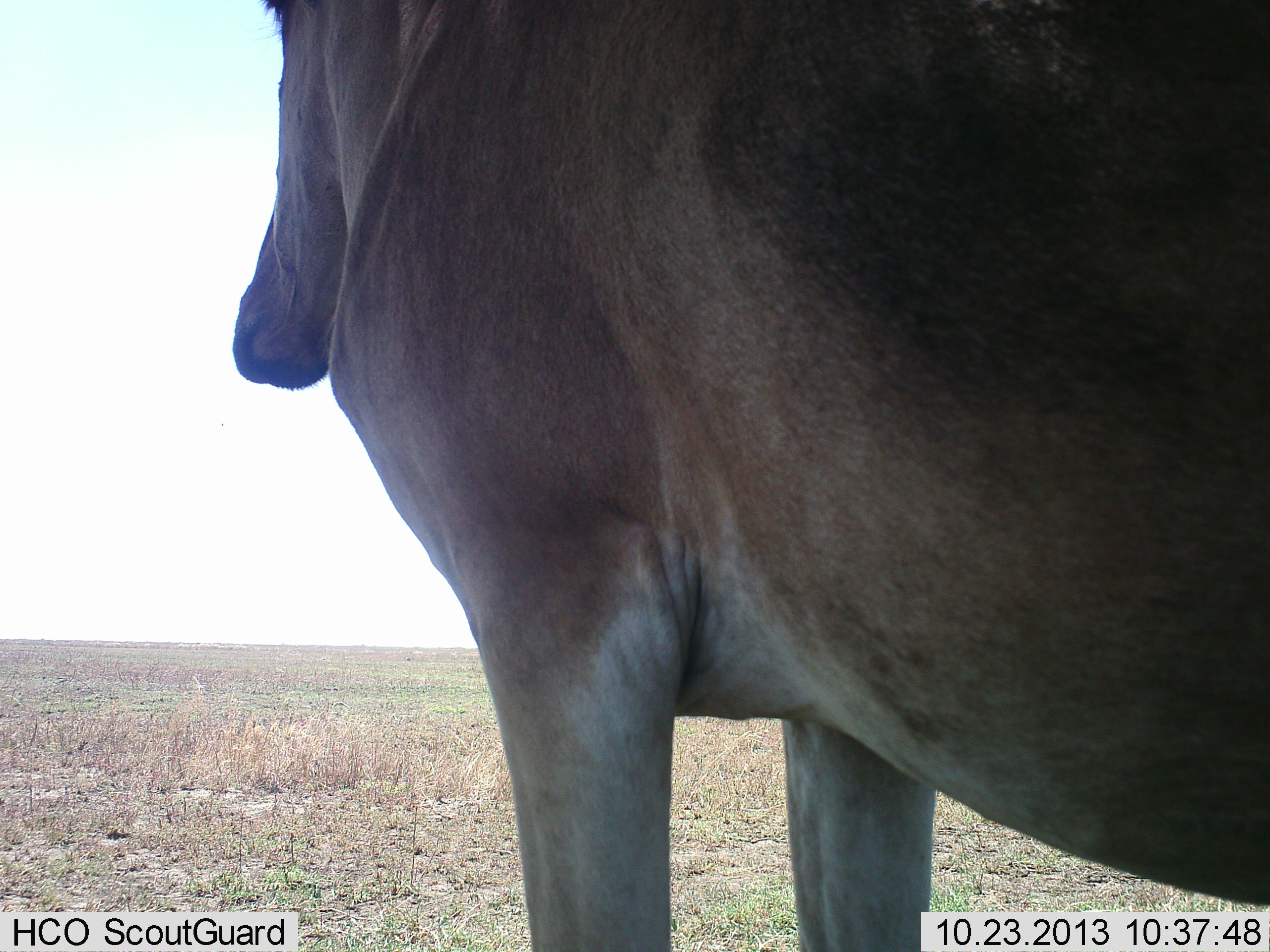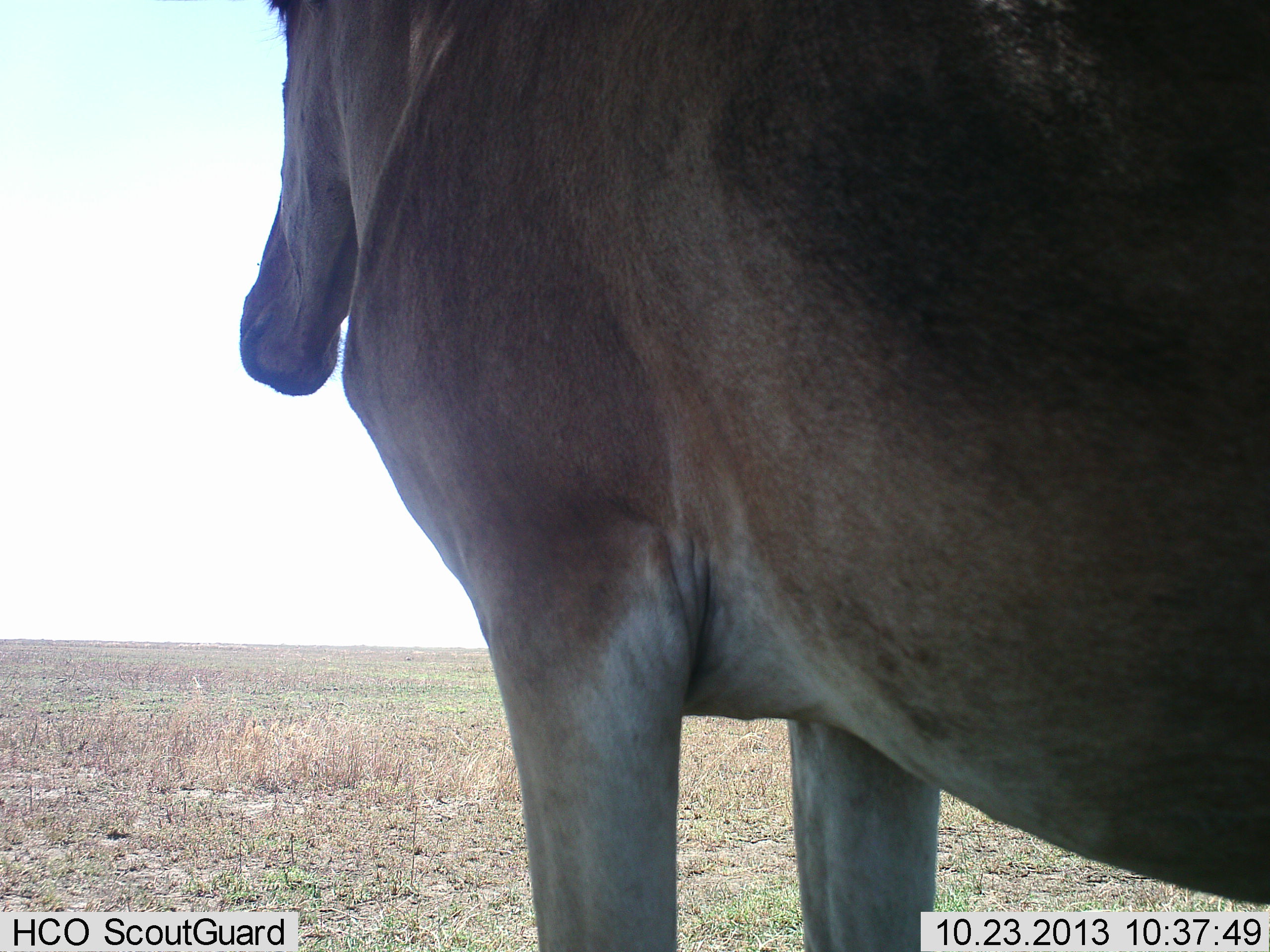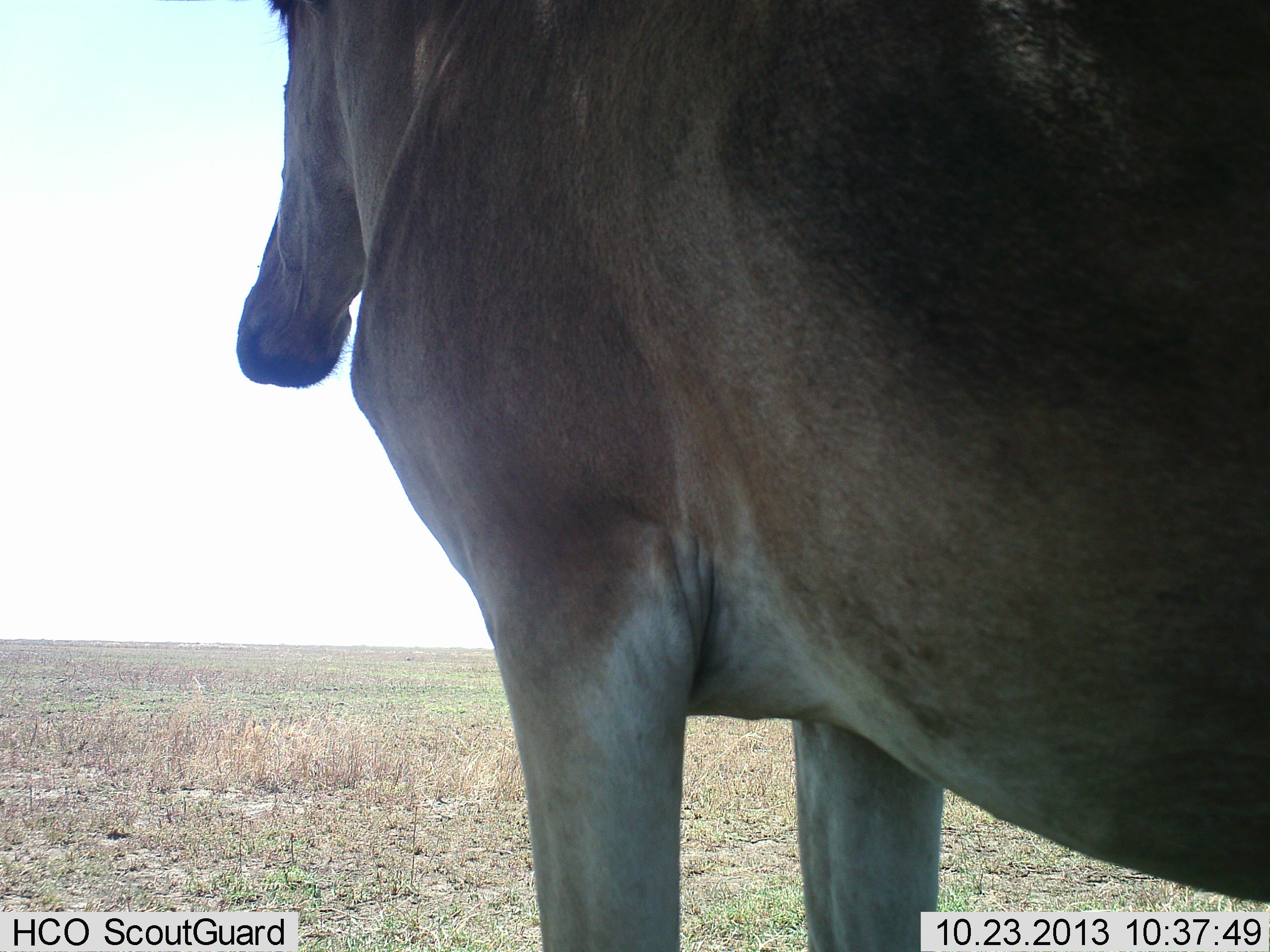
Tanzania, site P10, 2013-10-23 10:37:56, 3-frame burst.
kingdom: Animalia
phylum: Chordata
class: Mammalia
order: Artiodactyla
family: Bovidae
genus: Alcelaphus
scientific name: Alcelaphus buselaphus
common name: hartebeest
Hartebeest (Alcelaphus buselaphus), count 1. Behavior (volunteer vote fractions): standing 100%, resting 7%, moving 0%, interacting 0%. Young present (vote fraction): 0%. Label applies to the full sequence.